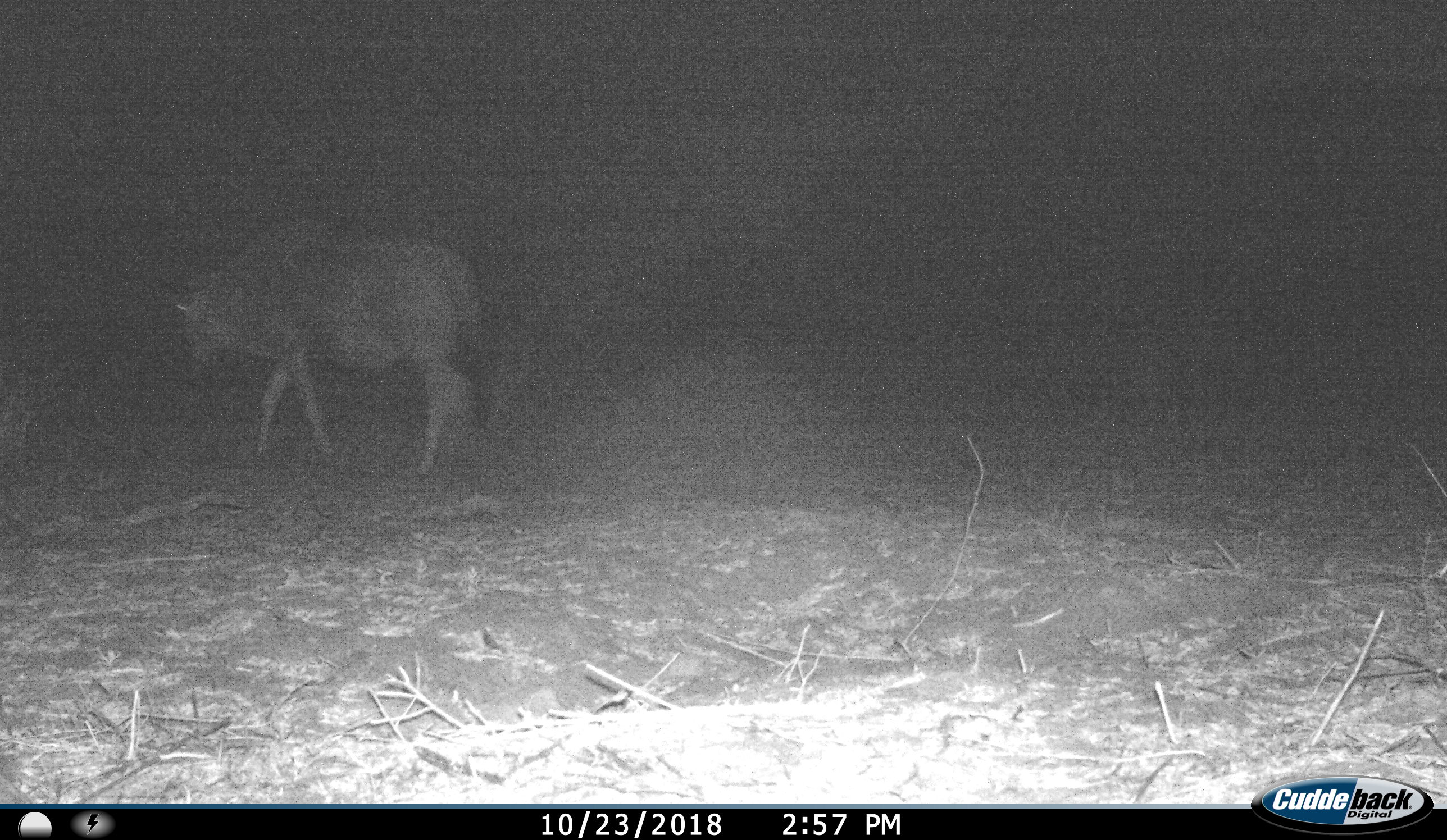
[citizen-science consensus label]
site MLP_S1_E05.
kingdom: Animalia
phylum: Chordata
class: Mammalia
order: Artiodactyla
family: Bovidae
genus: Connochaetes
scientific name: Connochaetes taurinus taurinus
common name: blue wildebeest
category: wildebeestblue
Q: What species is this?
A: Wildebeestblue (blue wildebeest) (Connochaetes taurinus taurinus).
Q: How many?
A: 1.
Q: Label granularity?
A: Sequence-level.